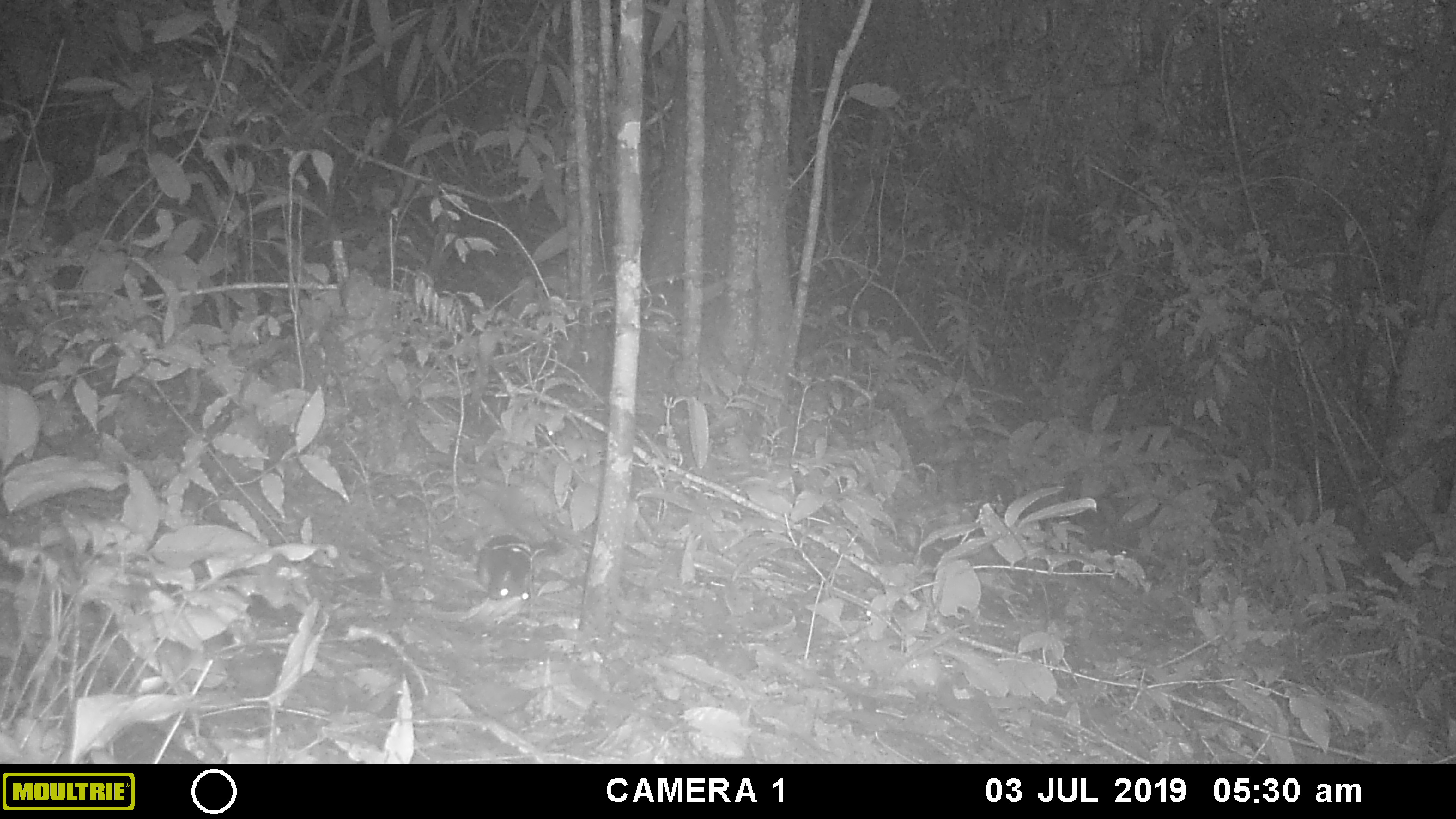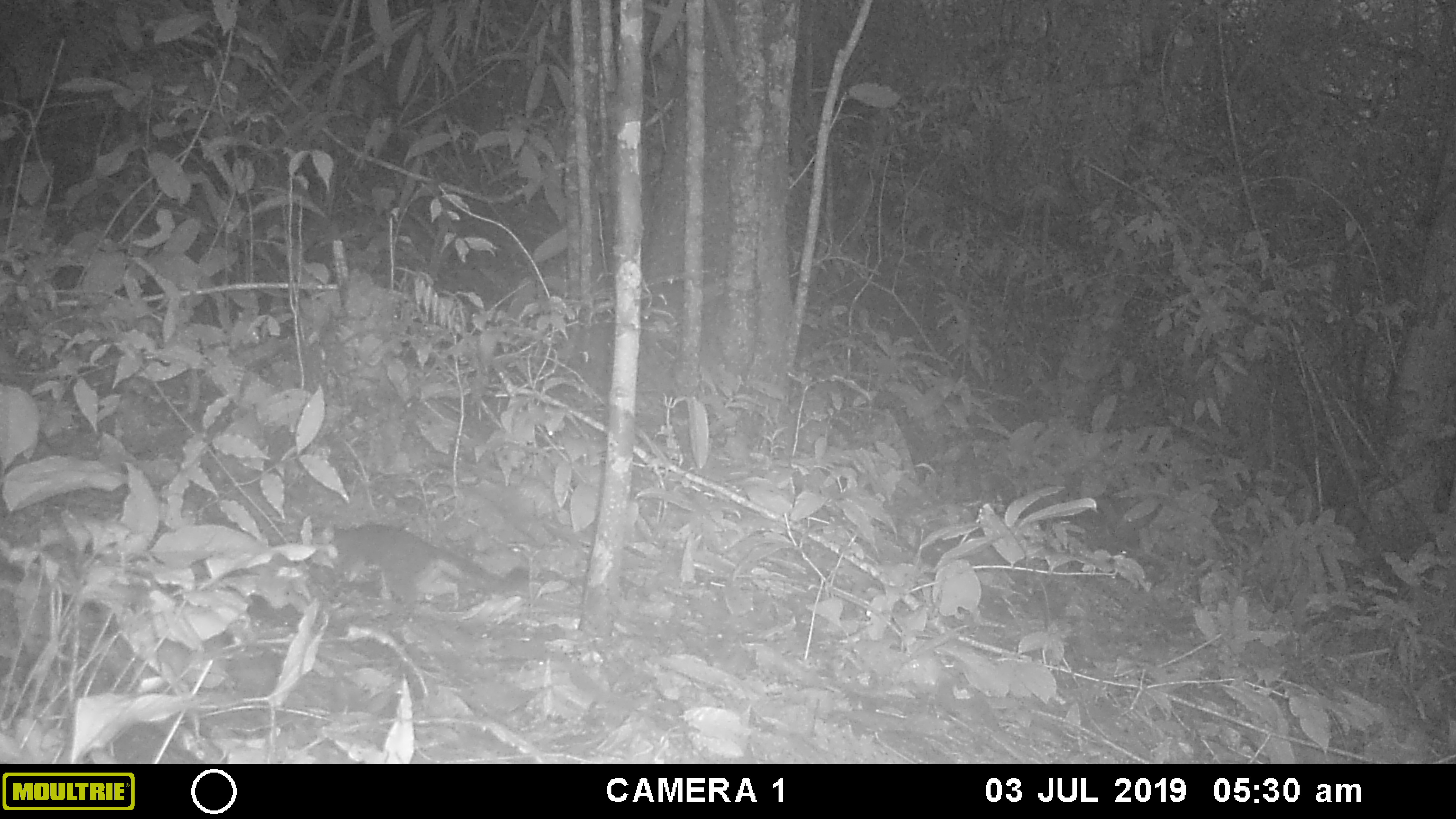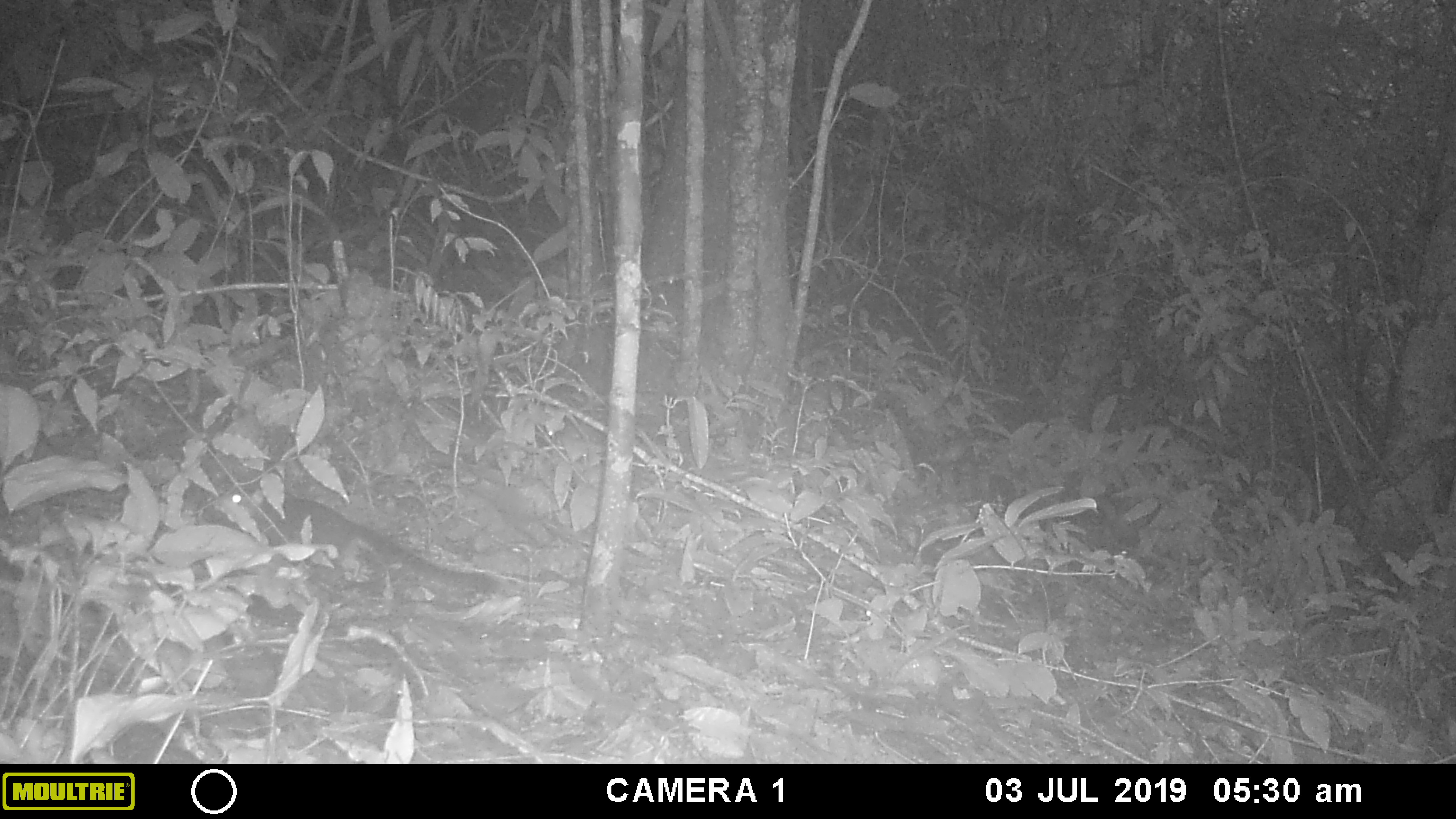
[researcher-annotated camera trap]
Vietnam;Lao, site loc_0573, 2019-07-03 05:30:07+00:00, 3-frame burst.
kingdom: Animalia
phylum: Chordata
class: Mammalia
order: Rodentia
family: Sciuridae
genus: Callosciurus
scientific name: Callosciurus erythraeus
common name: pallas's squirrel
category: pallass squirrel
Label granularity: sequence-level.